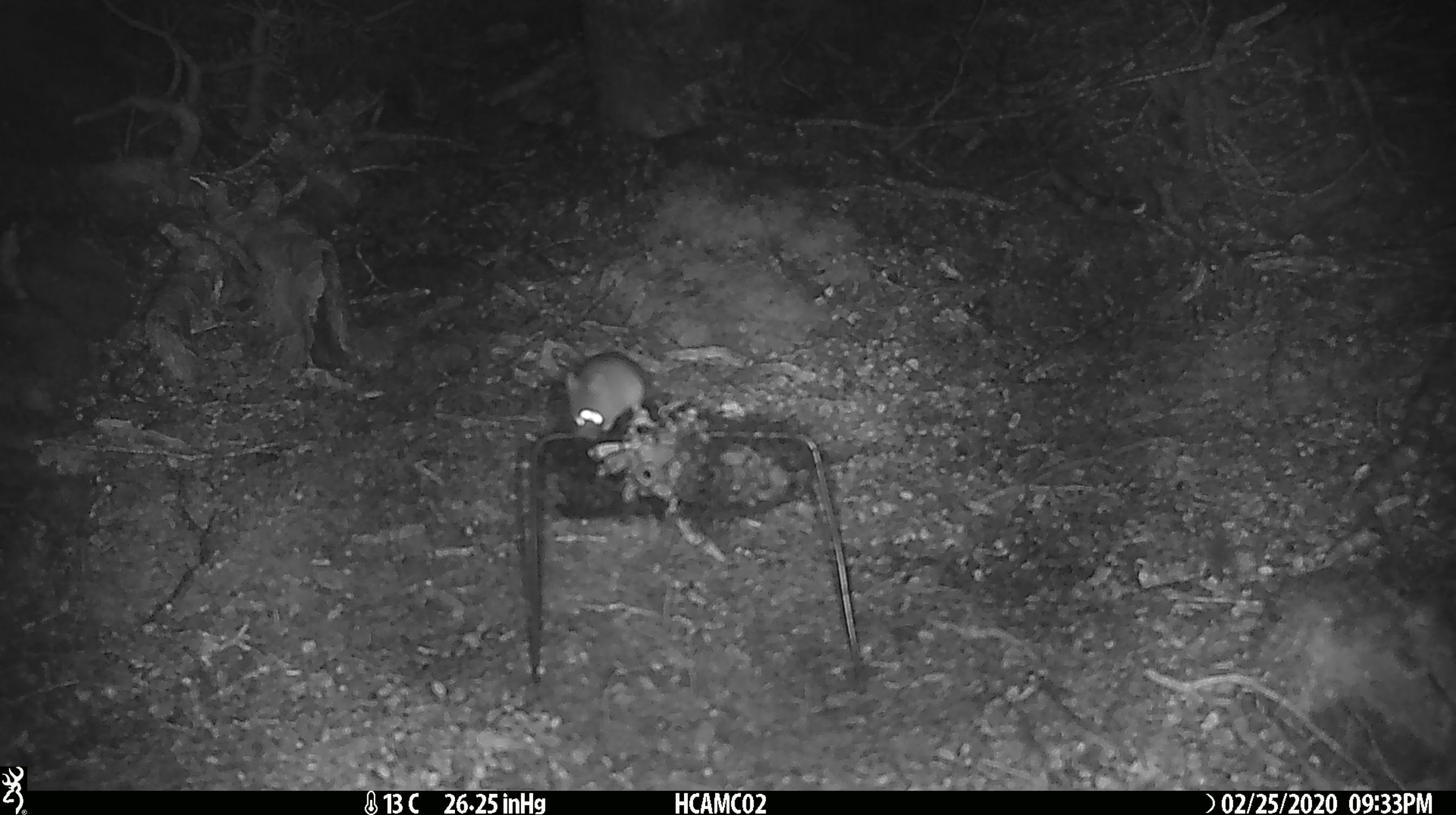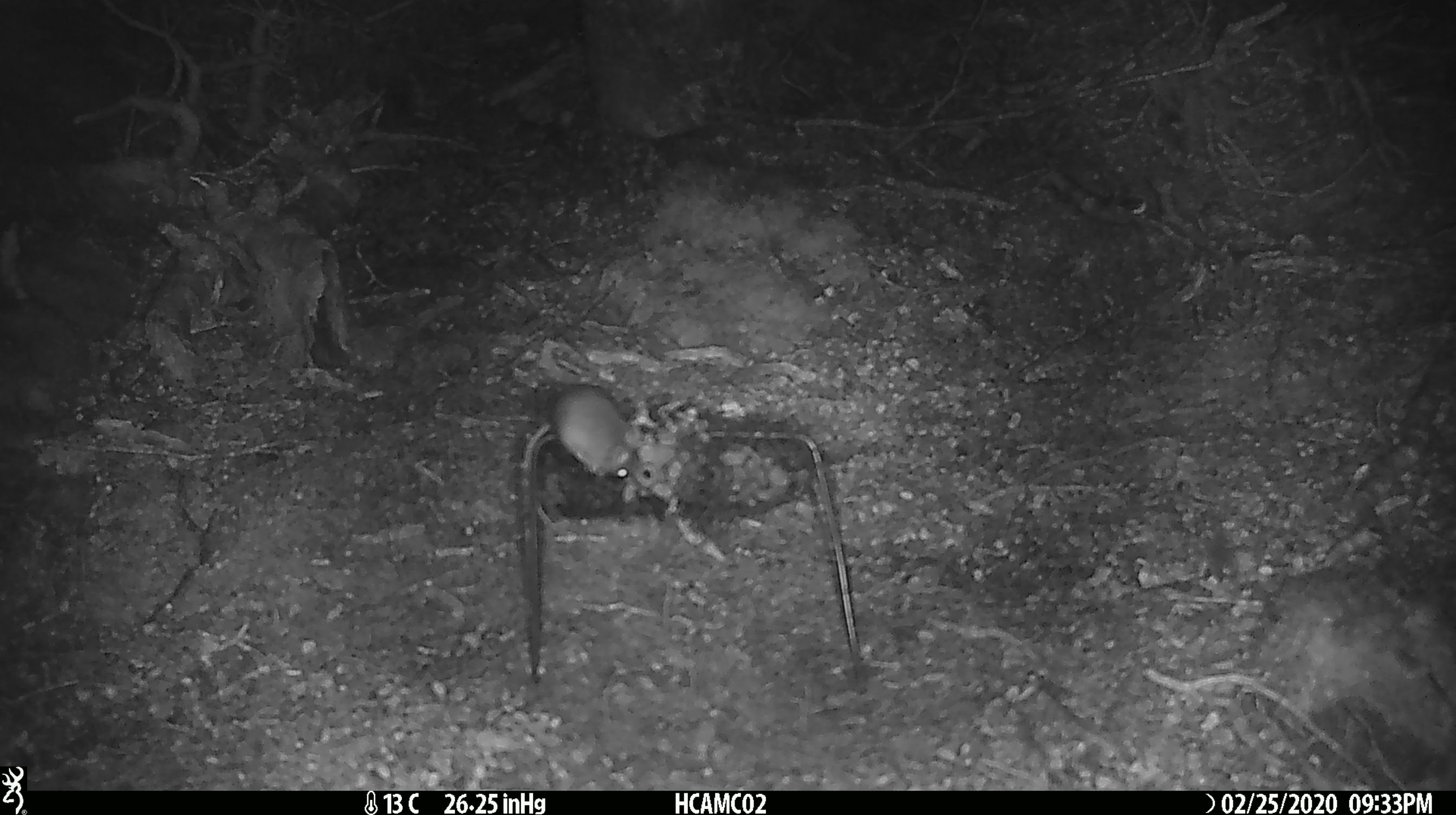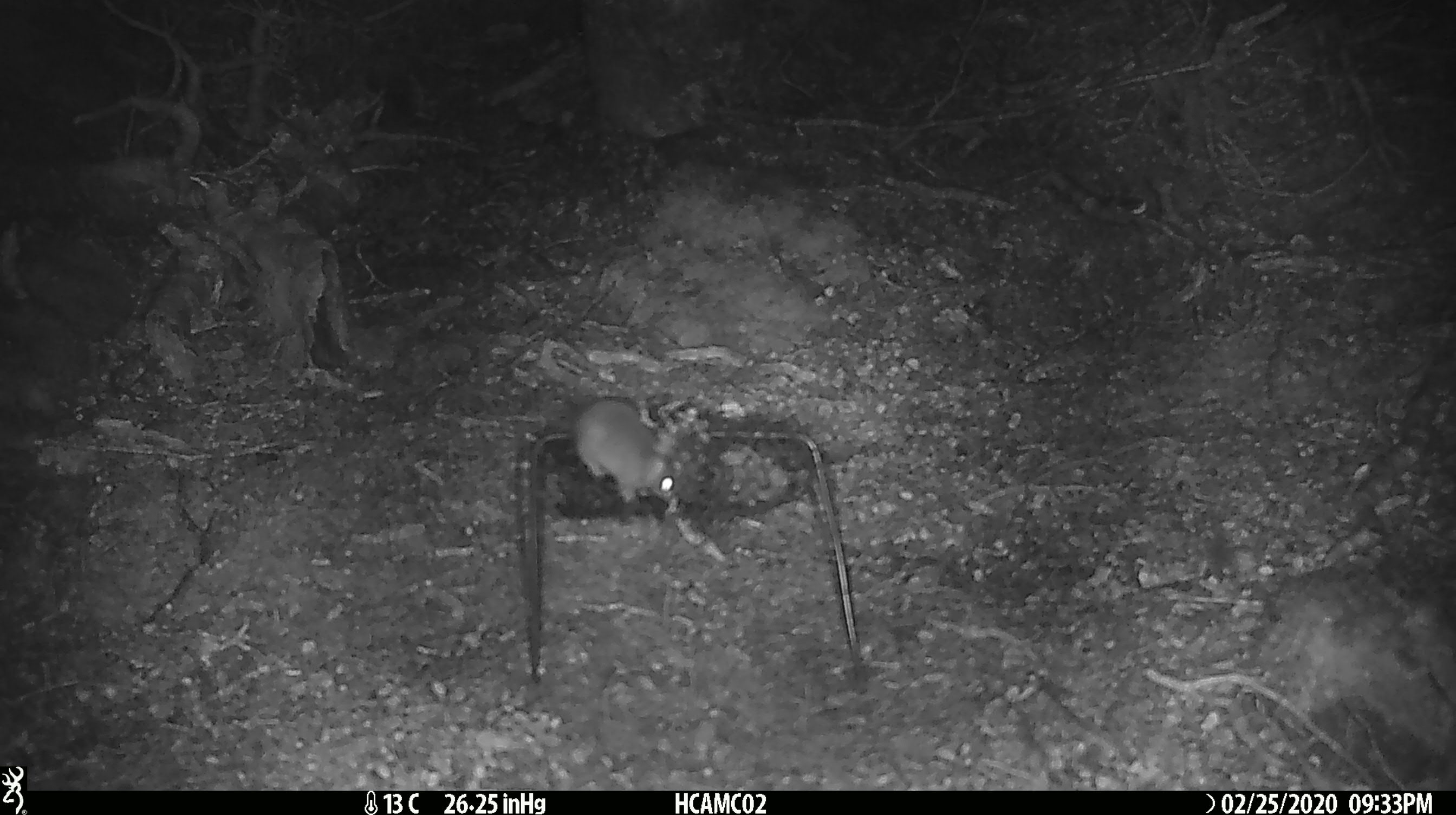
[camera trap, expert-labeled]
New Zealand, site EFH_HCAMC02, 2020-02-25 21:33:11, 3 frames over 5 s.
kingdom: Animalia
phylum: Chordata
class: Mammalia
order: Rodentia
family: Muridae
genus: Mus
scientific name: Mus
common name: mouse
Mouse (Mus).